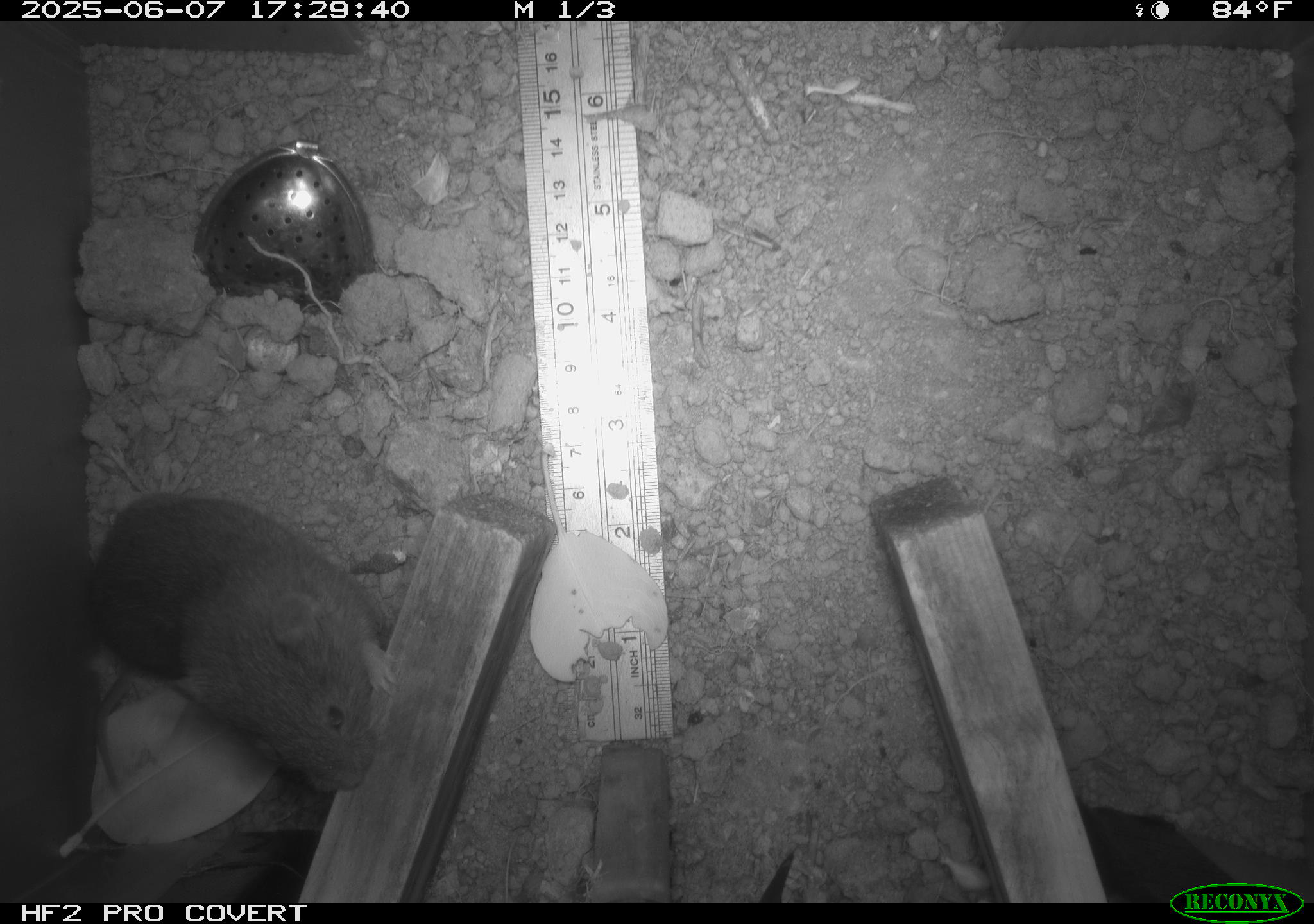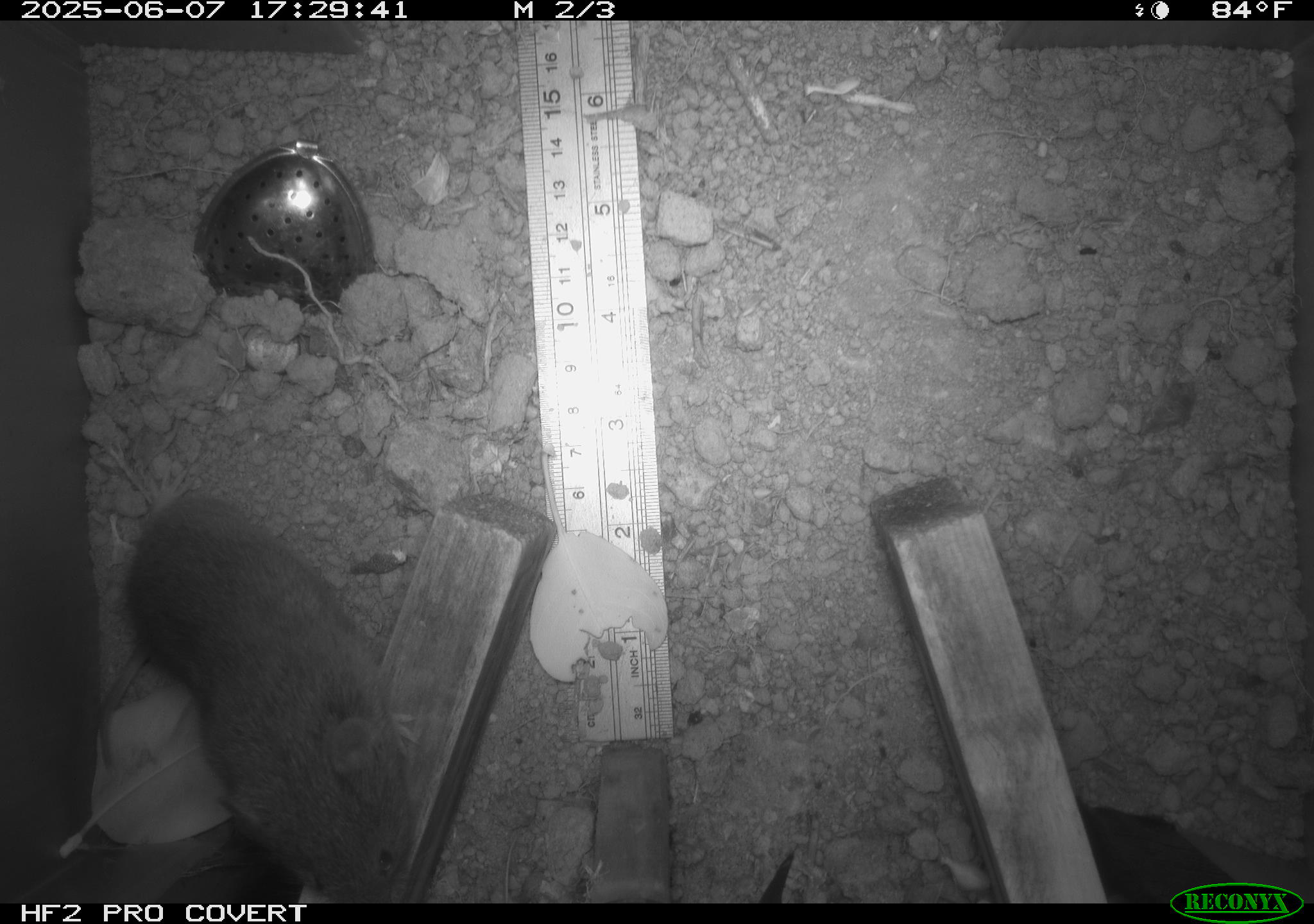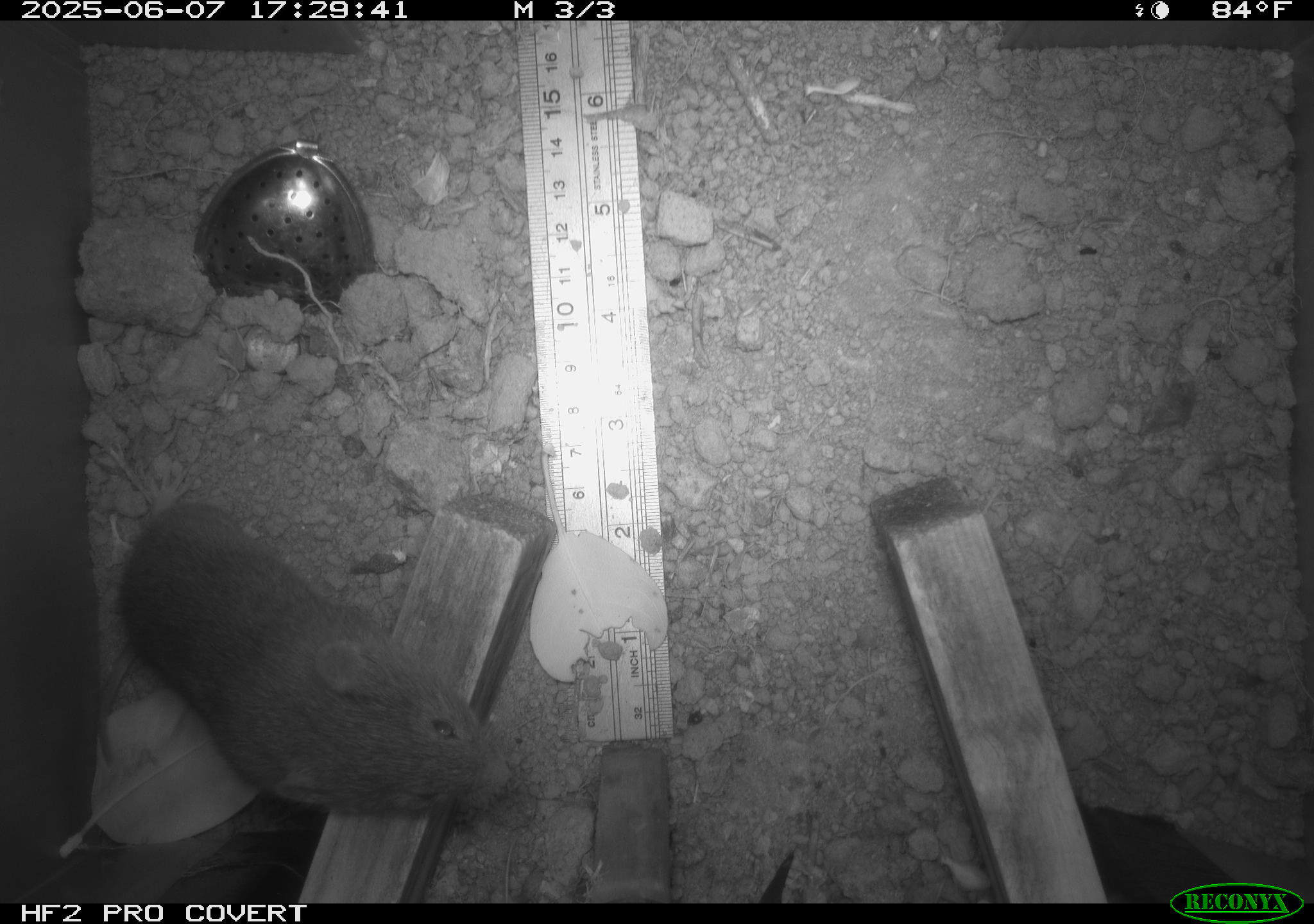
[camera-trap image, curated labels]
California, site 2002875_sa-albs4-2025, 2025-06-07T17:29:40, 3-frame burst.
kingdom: Animalia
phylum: Chordata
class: Mammalia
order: Rodentia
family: Cricetidae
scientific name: Arvicolinae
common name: voles, lemmings, and muskrats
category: arvicolinae subfamily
Arvicolinae subfamily (voles, lemmings, and muskrats) (Arvicolinae).